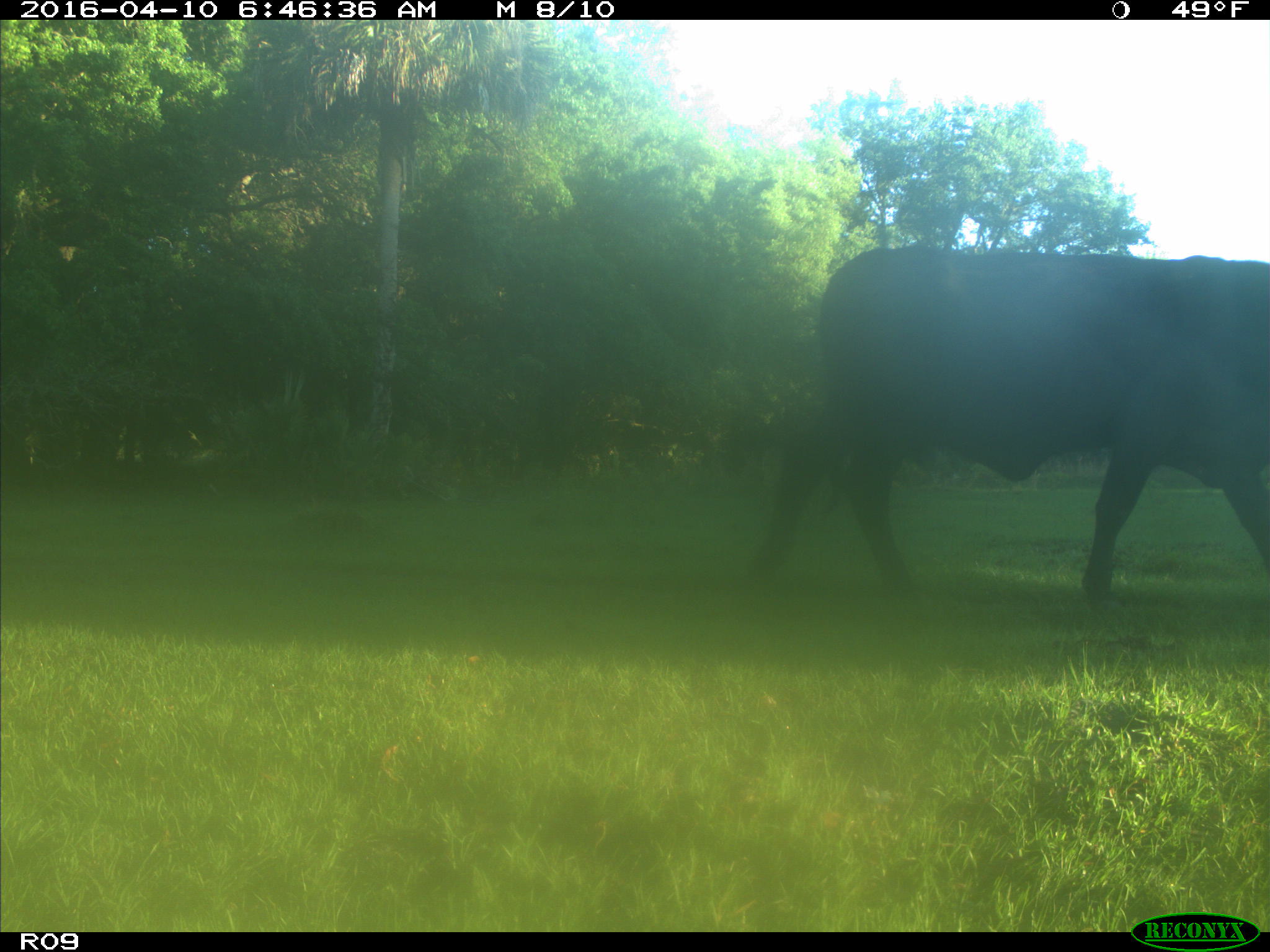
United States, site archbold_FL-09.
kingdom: Animalia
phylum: Chordata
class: Mammalia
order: Artiodactyla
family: Bovidae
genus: Bos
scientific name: Bos taurus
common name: domestic cow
Bos taurus (domestic cow).